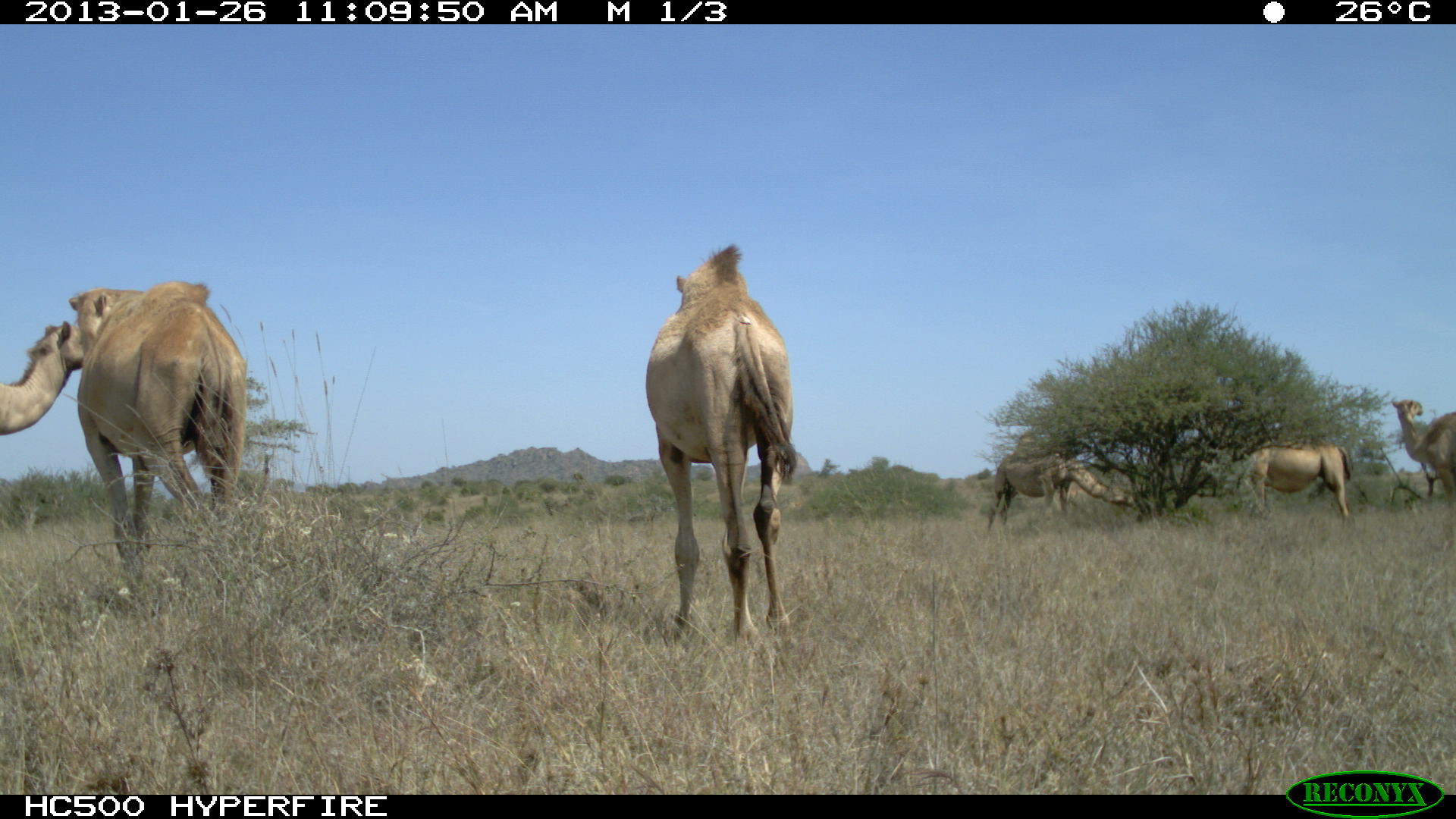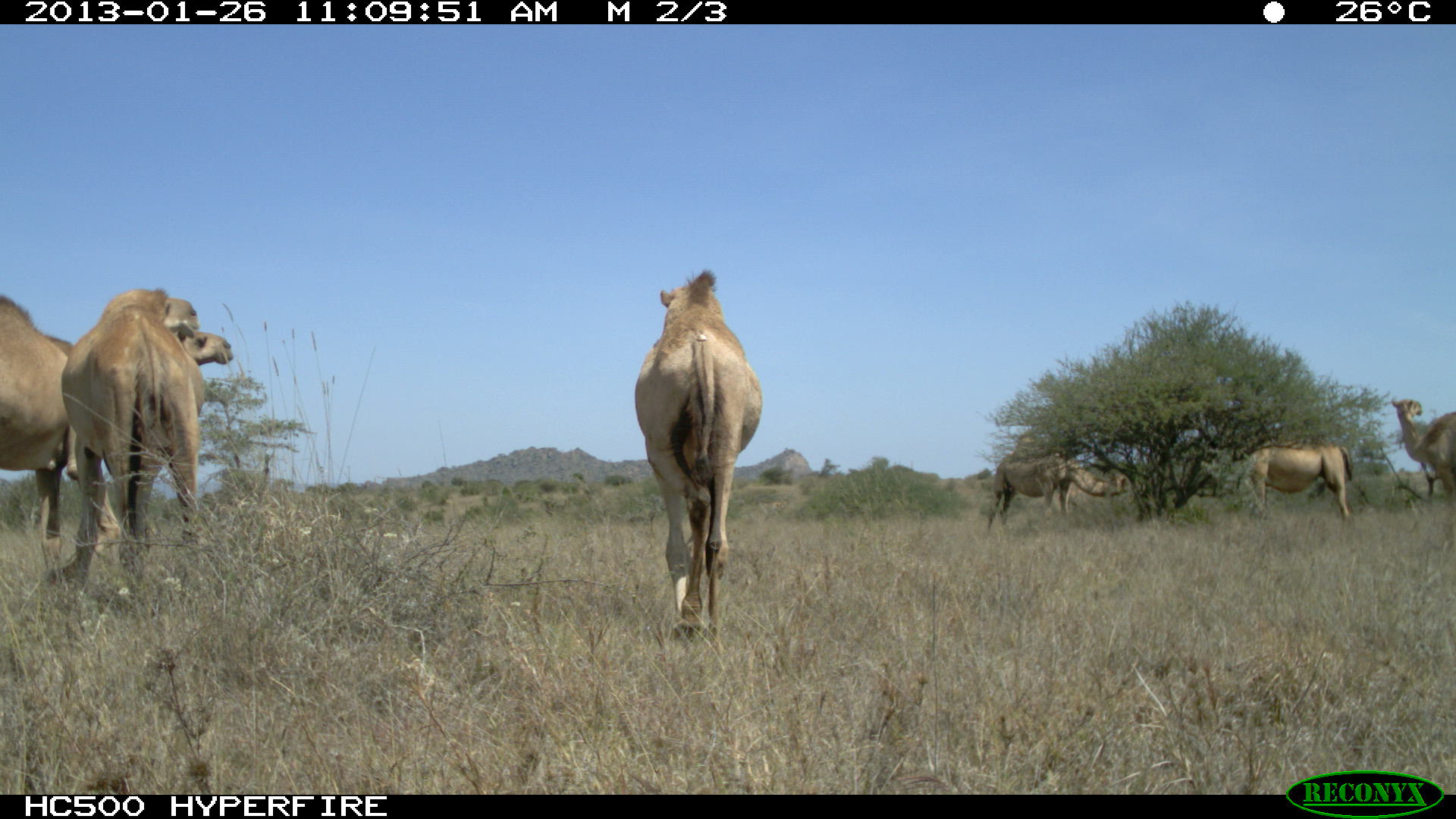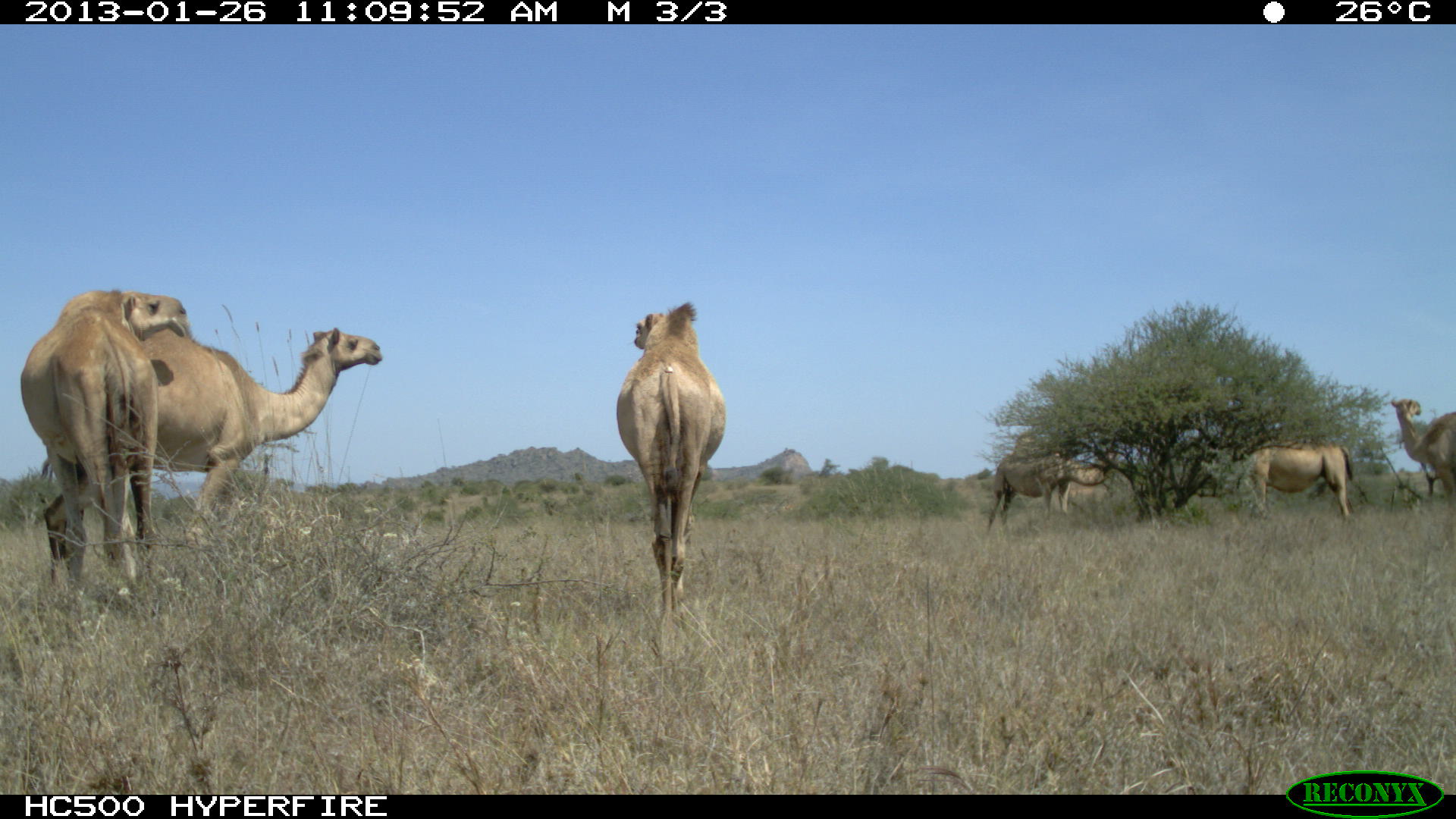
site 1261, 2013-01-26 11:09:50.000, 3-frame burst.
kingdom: Animalia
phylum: Chordata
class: Mammalia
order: Artiodactyla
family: Camelidae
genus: Camelus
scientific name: Camelus dromedarius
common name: dromedary camel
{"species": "Camelus dromedarius (dromedary camel)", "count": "6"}